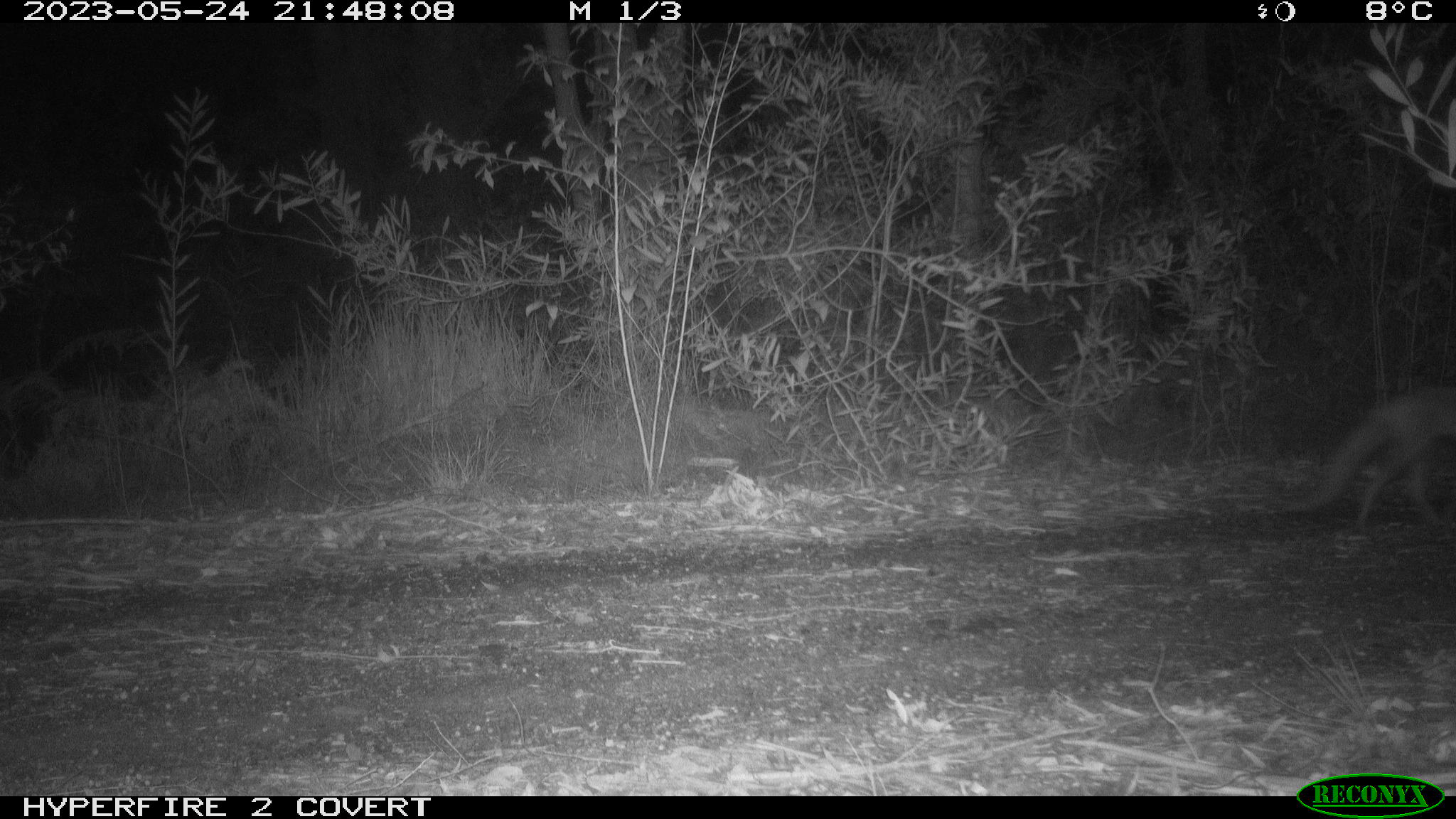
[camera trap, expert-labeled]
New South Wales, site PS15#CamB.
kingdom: Animalia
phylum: Chordata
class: Mammalia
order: Carnivora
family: Canidae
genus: Vulpes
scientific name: Vulpes vulpes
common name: red fox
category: fox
Fox (red fox) (Vulpes vulpes).